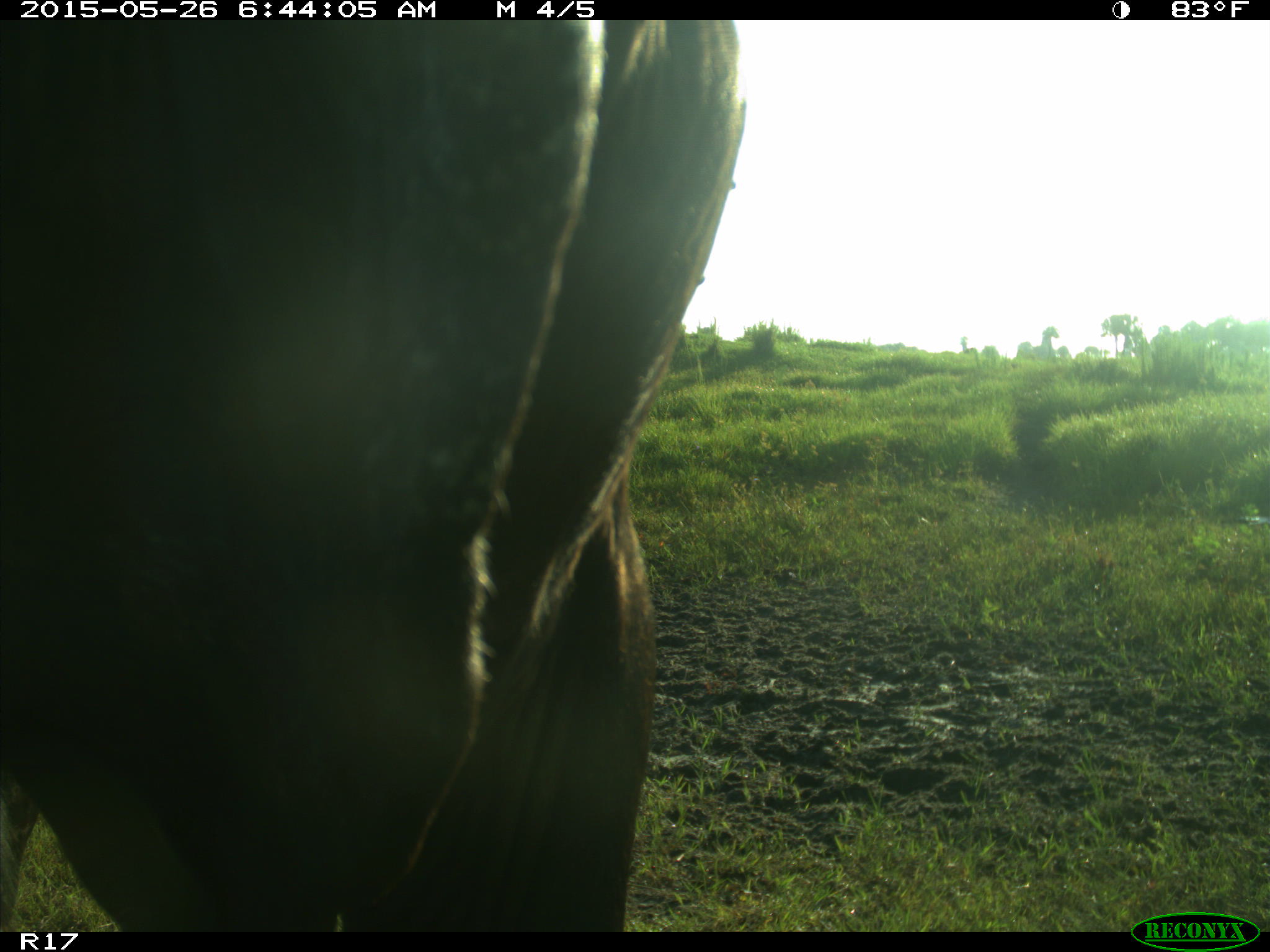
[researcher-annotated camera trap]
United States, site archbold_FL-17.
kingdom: Animalia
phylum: Chordata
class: Mammalia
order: Artiodactyla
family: Bovidae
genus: Bos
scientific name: Bos taurus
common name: domestic cow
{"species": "Bos taurus (domestic cow)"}